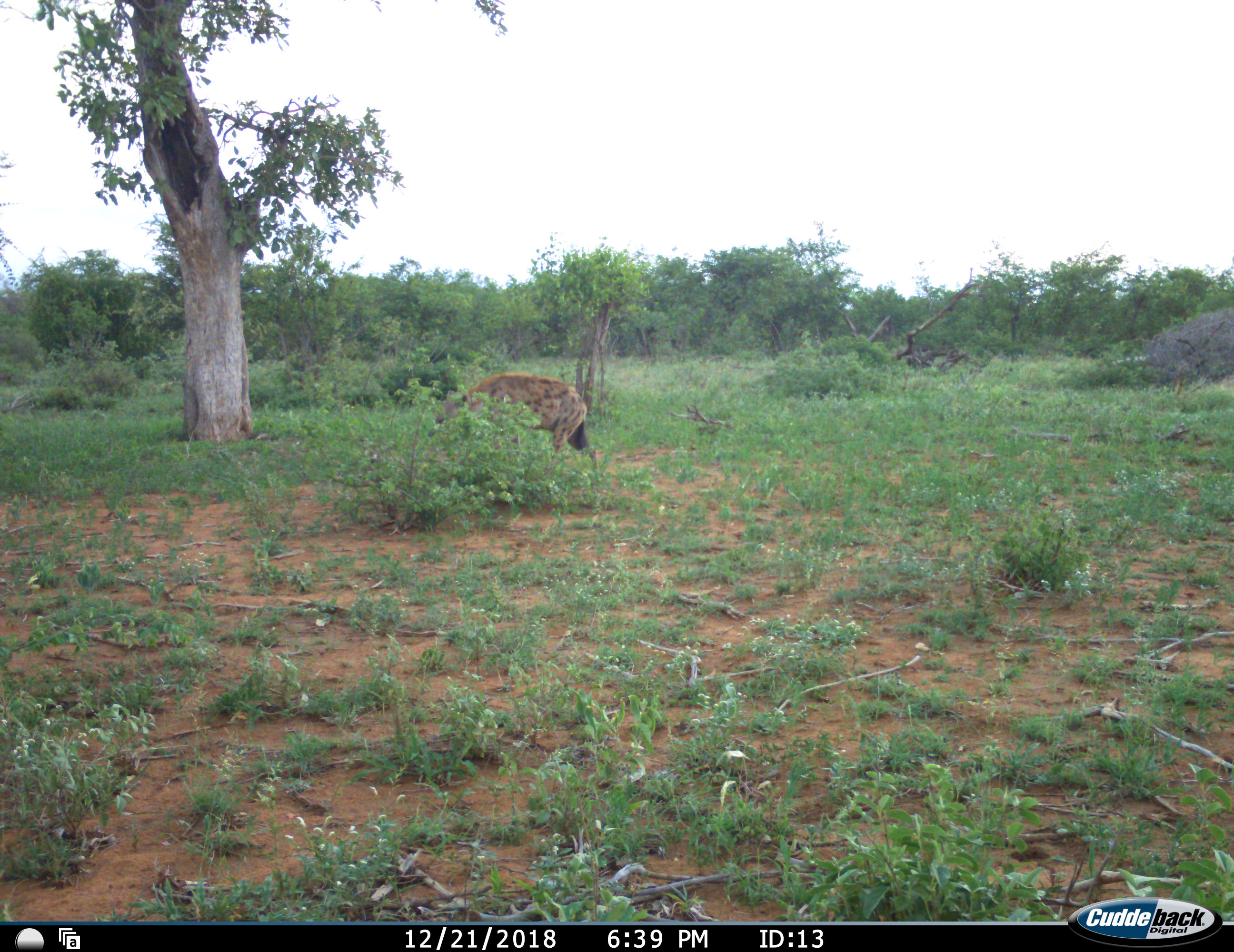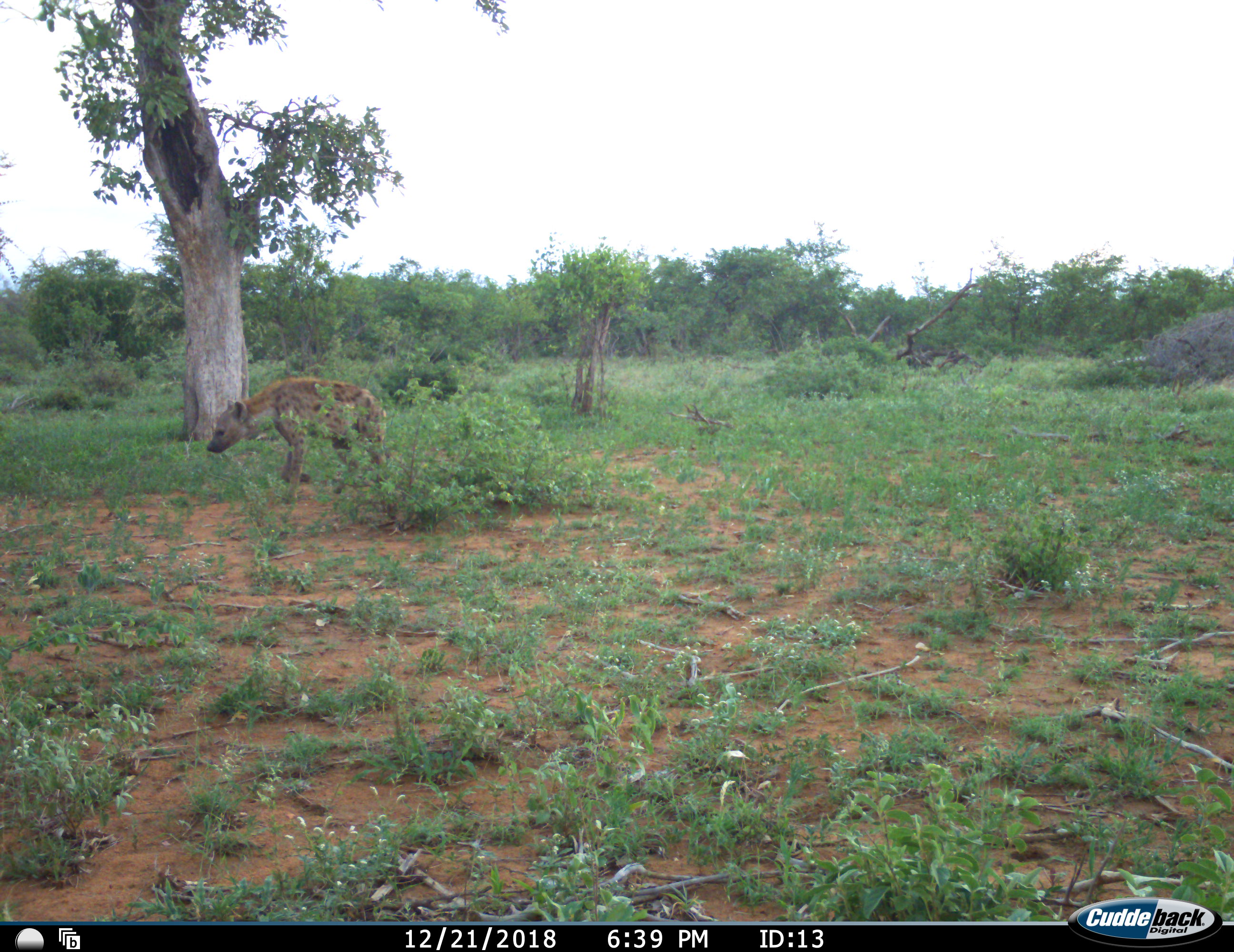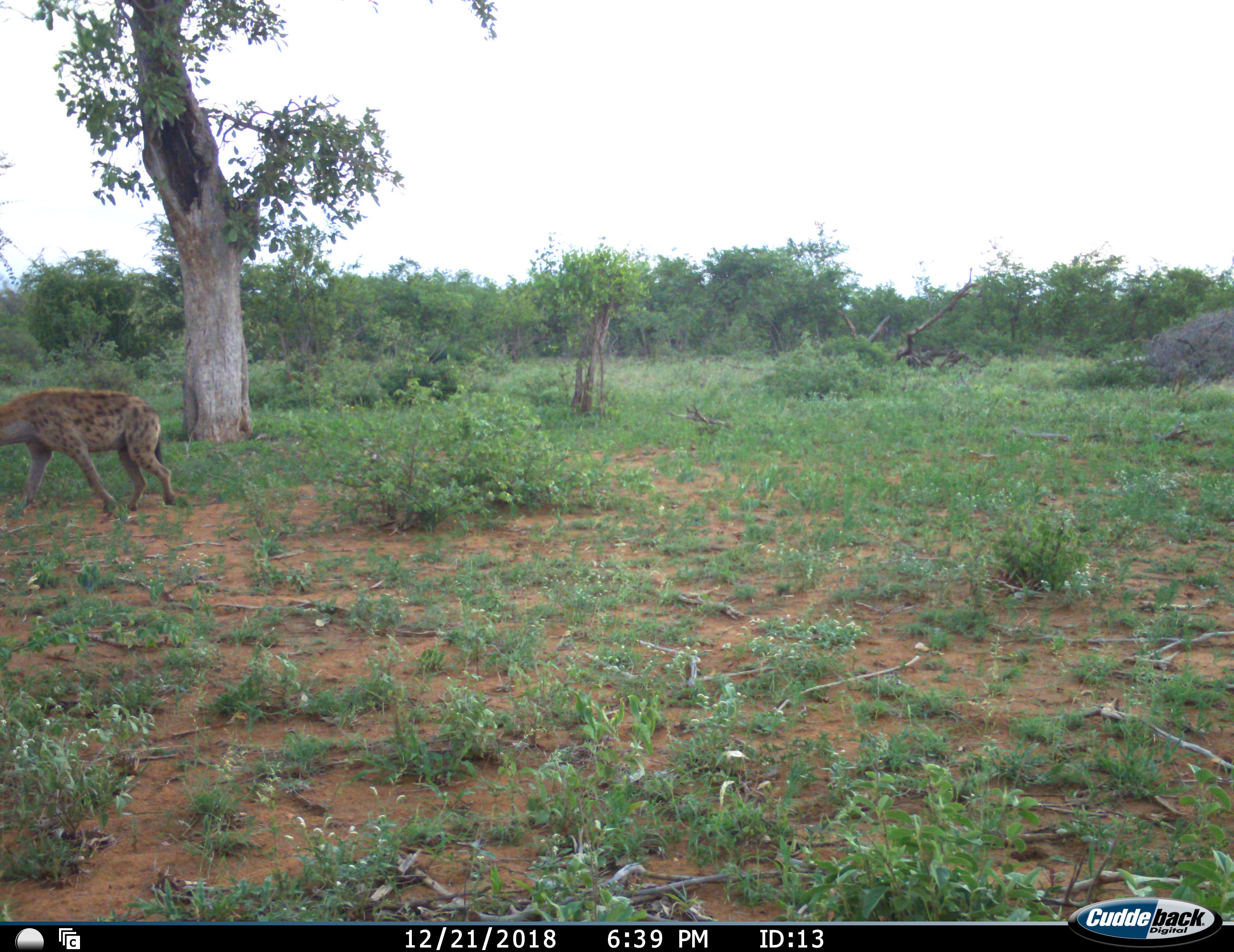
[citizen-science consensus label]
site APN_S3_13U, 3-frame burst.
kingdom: Animalia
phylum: Chordata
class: Mammalia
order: Carnivora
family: Hyaenidae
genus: Crocuta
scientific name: Crocuta crocuta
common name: spotted hyena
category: hyenaspotted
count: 1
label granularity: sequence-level